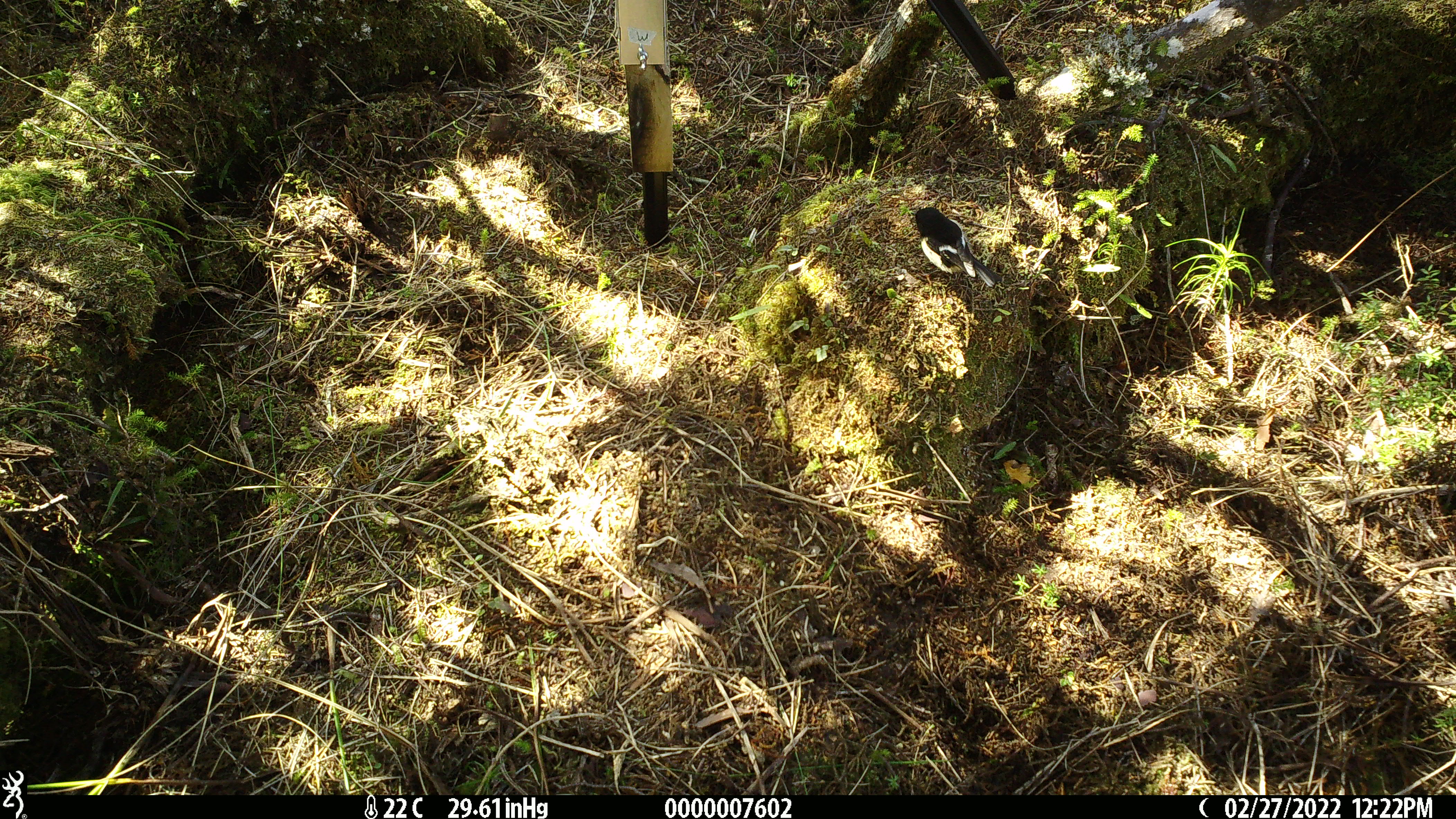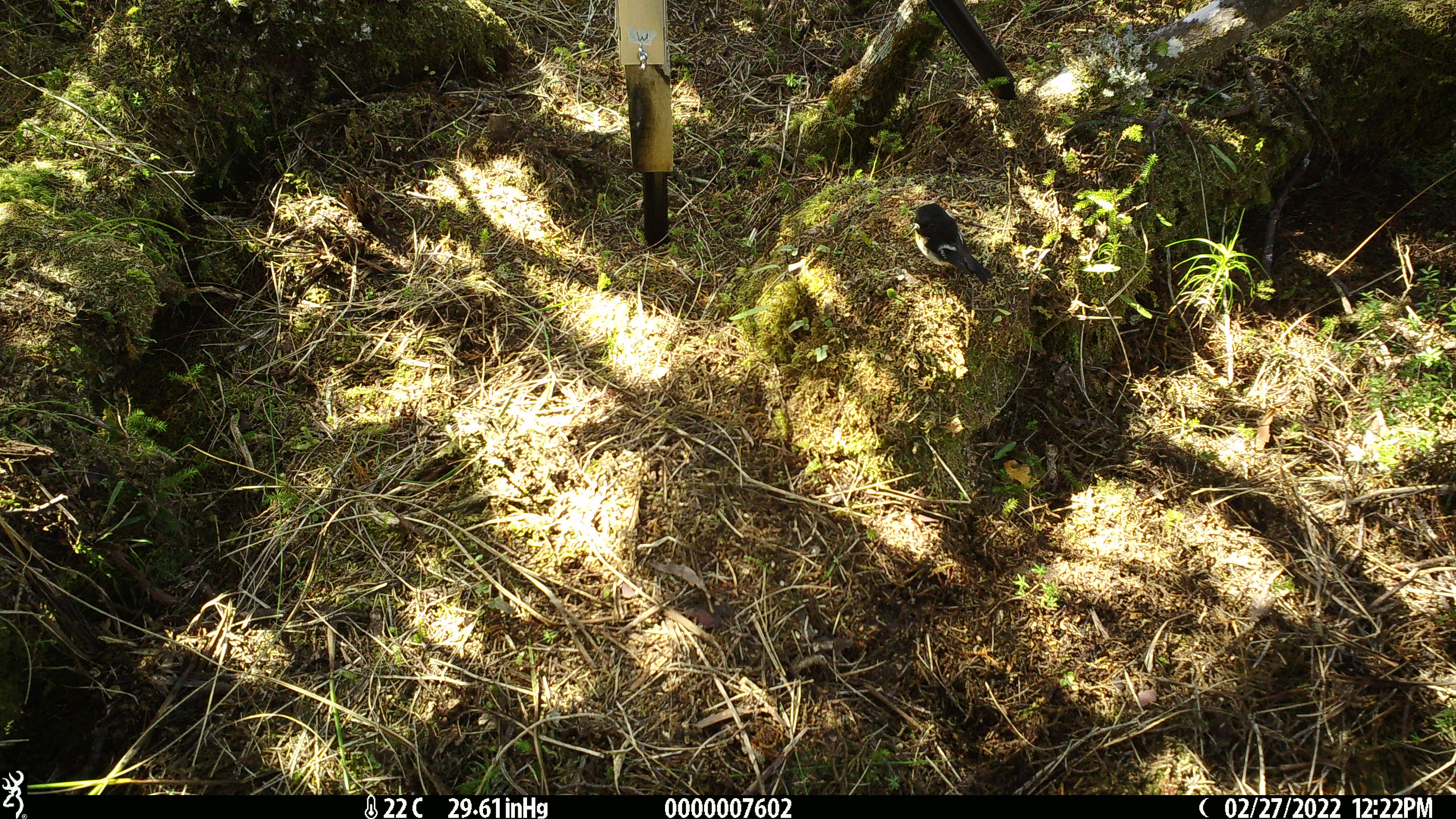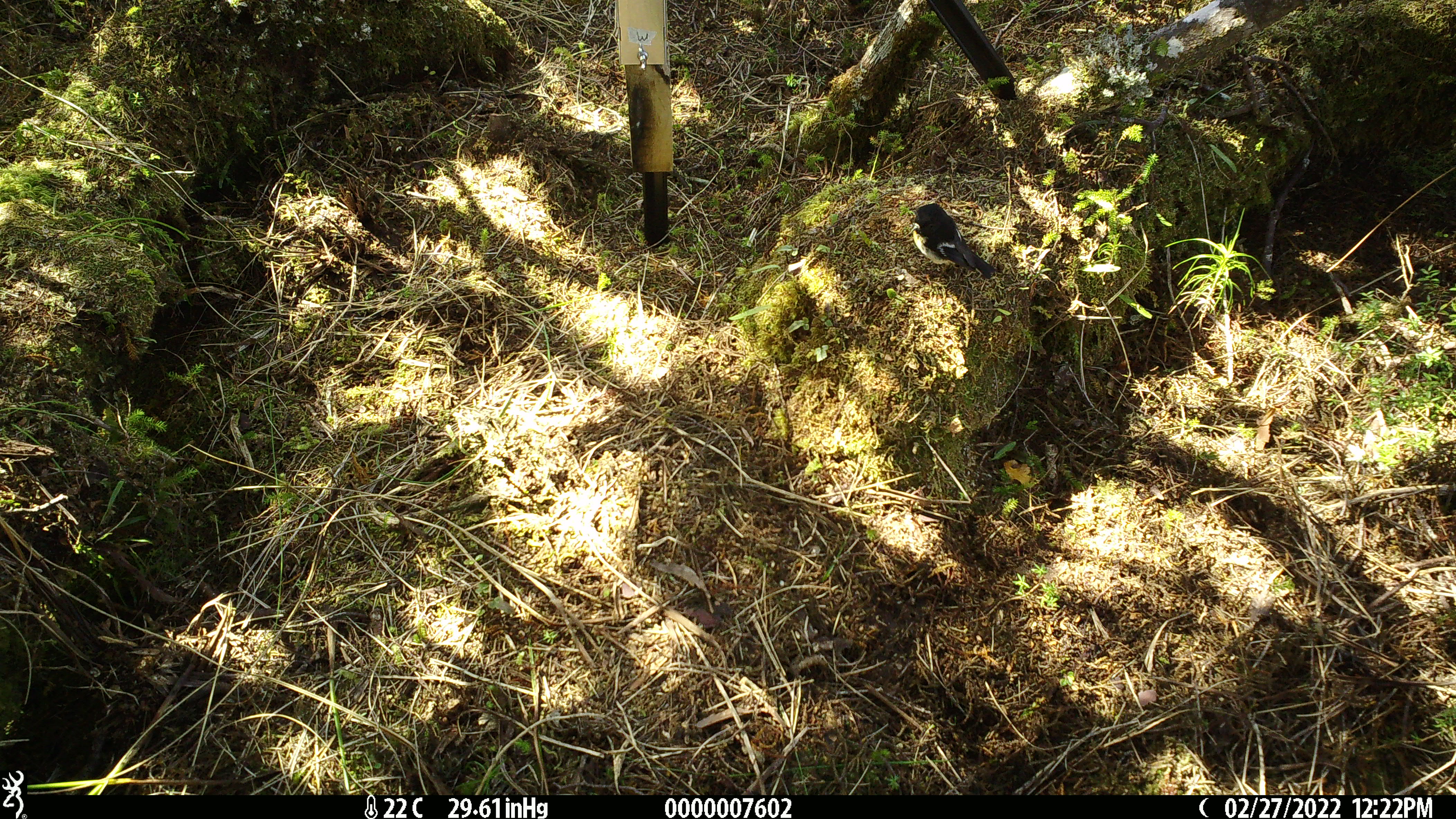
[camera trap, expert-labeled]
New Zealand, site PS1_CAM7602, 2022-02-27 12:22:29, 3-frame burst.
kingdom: Animalia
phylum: Chordata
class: Aves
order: Passeriformes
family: Petroicidae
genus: Petroica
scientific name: Petroica macrocephala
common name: tomtit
Tomtit (Petroica macrocephala).